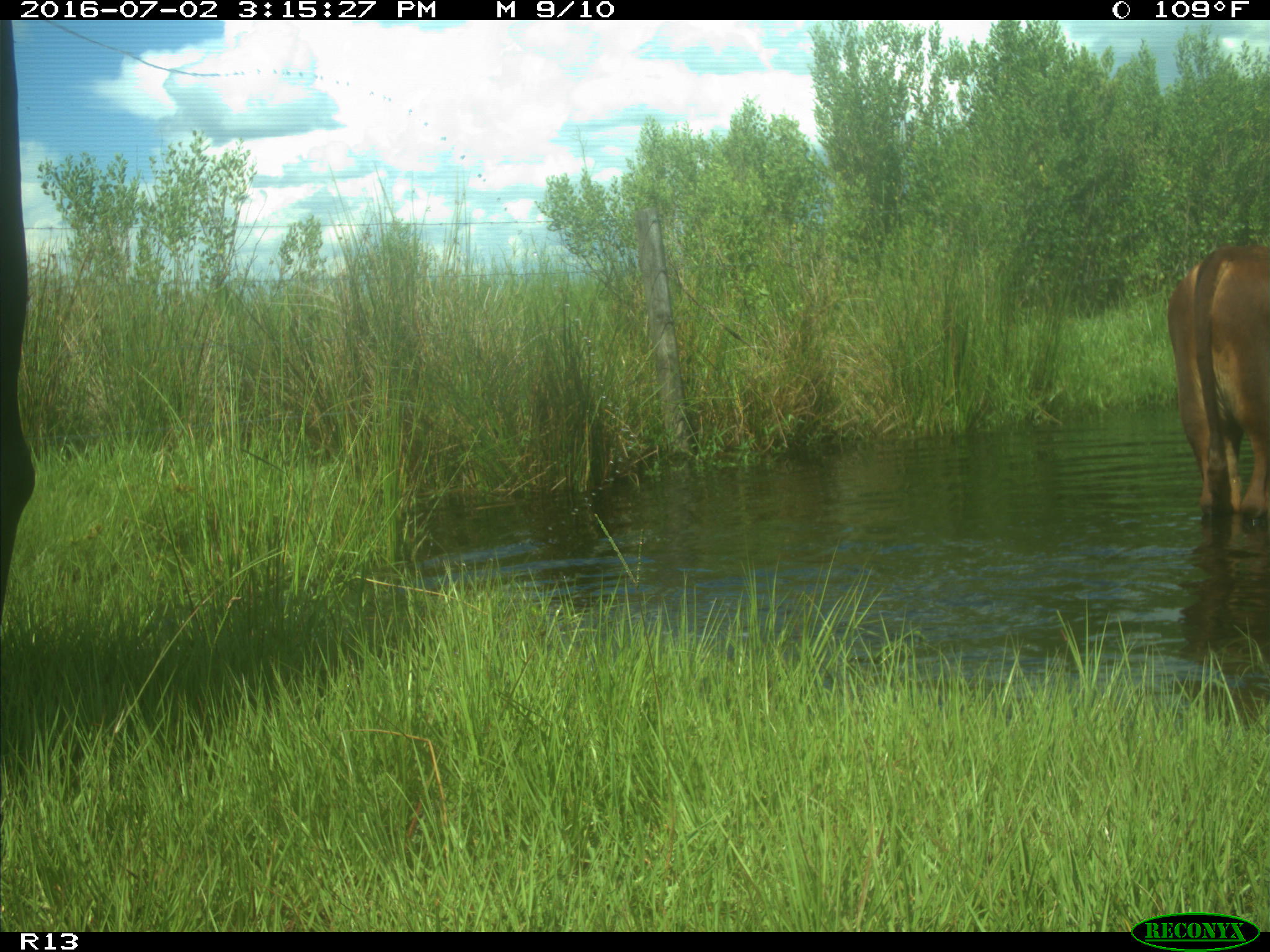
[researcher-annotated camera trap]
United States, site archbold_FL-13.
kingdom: Animalia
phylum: Chordata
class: Mammalia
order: Artiodactyla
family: Bovidae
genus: Bos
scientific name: Bos taurus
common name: domestic cow